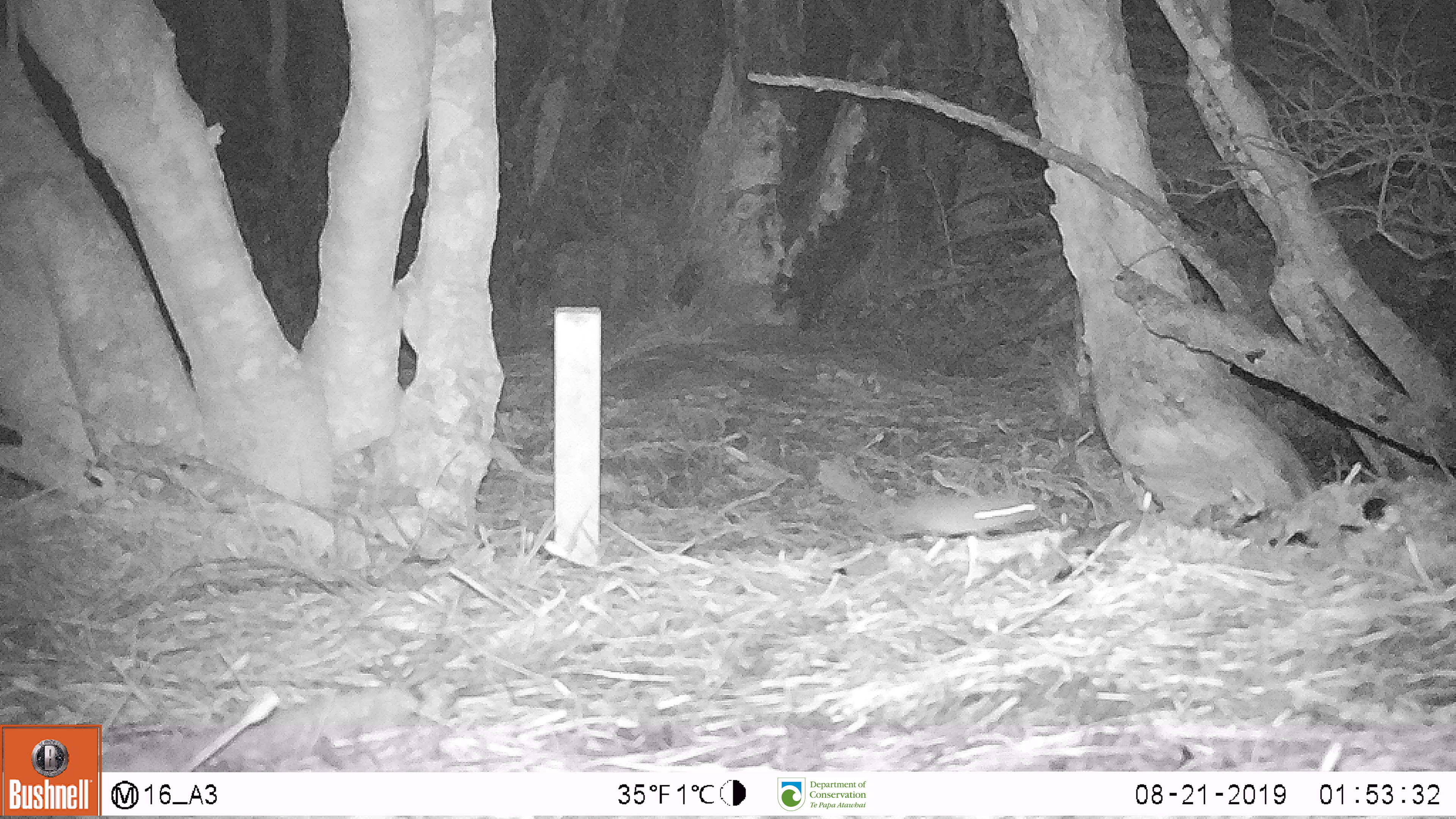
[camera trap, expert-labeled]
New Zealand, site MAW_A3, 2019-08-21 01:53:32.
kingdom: Animalia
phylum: Chordata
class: Mammalia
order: Rodentia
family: Muridae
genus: Mus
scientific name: Mus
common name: mouse